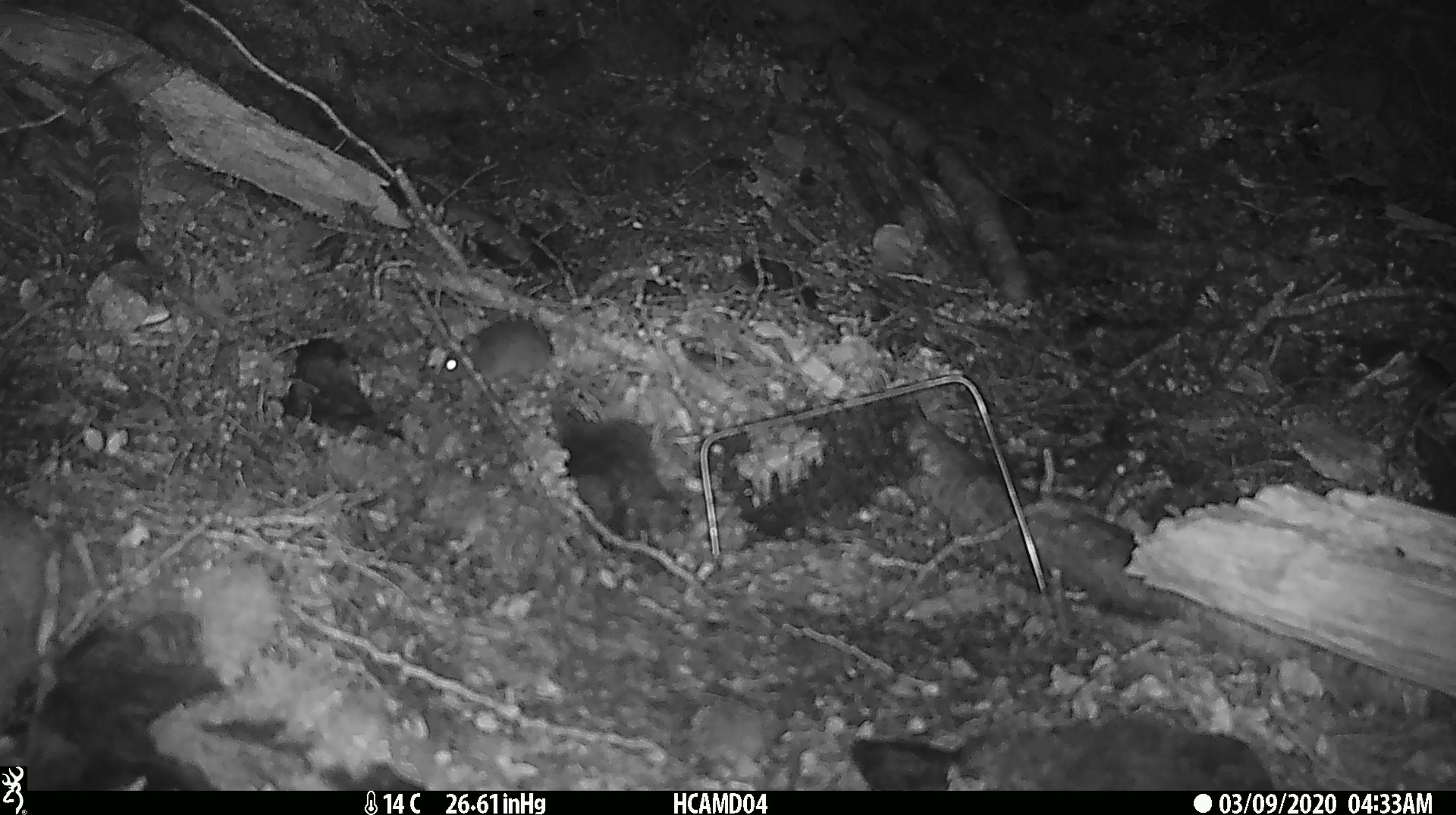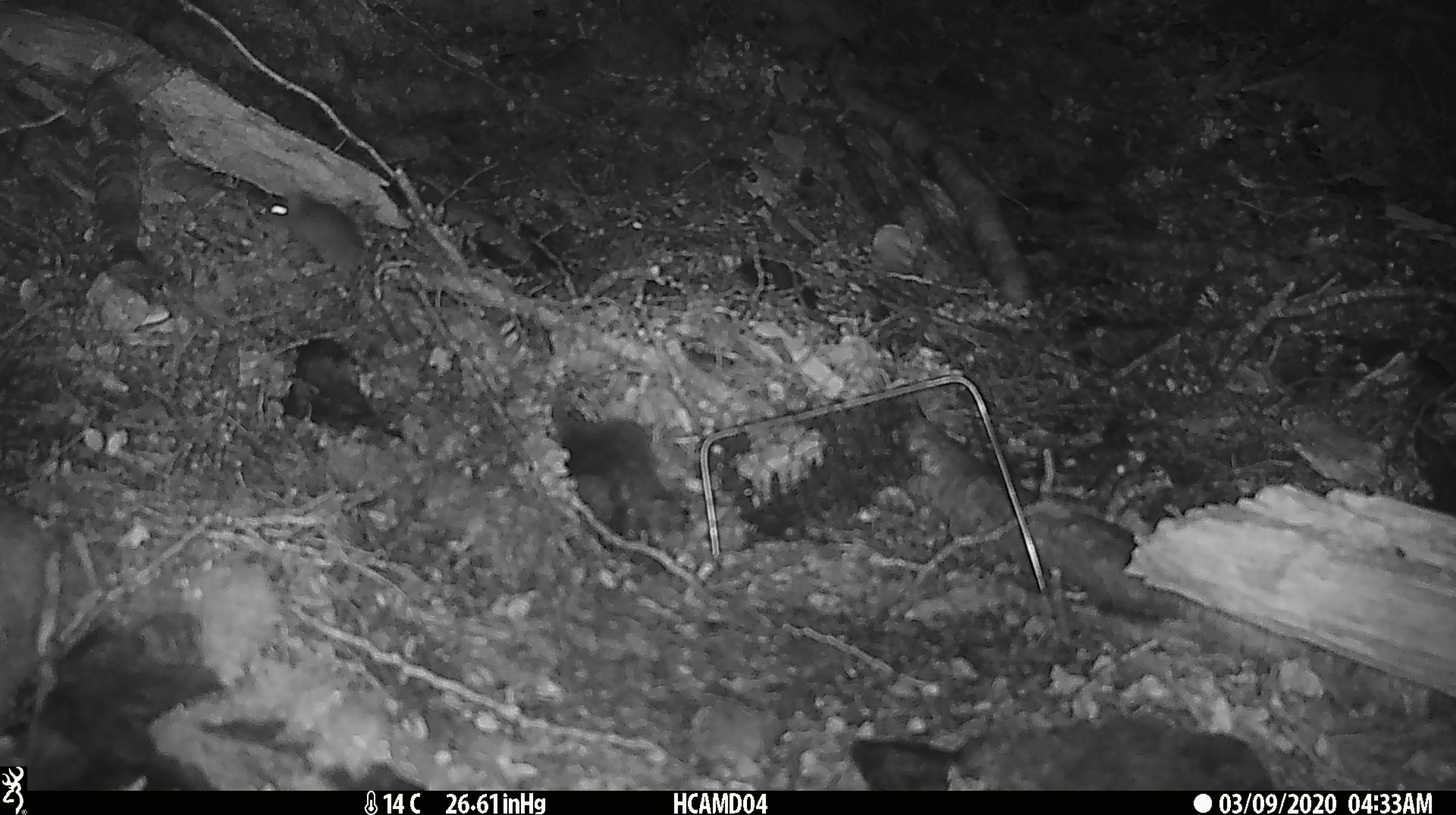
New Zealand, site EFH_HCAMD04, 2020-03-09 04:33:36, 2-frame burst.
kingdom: Animalia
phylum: Chordata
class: Mammalia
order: Rodentia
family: Muridae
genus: Mus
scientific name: Mus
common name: mouse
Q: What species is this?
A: Mouse (Mus).